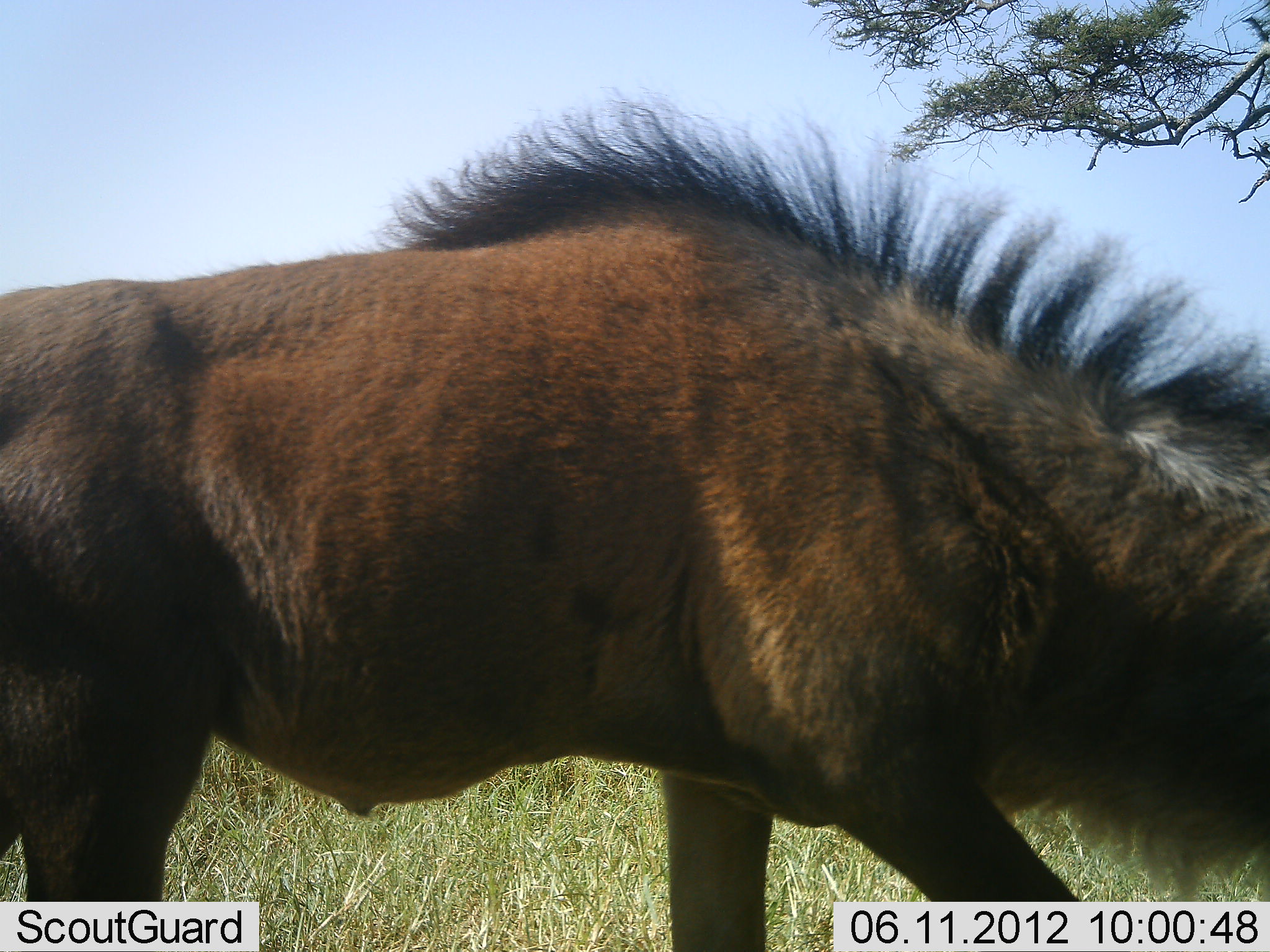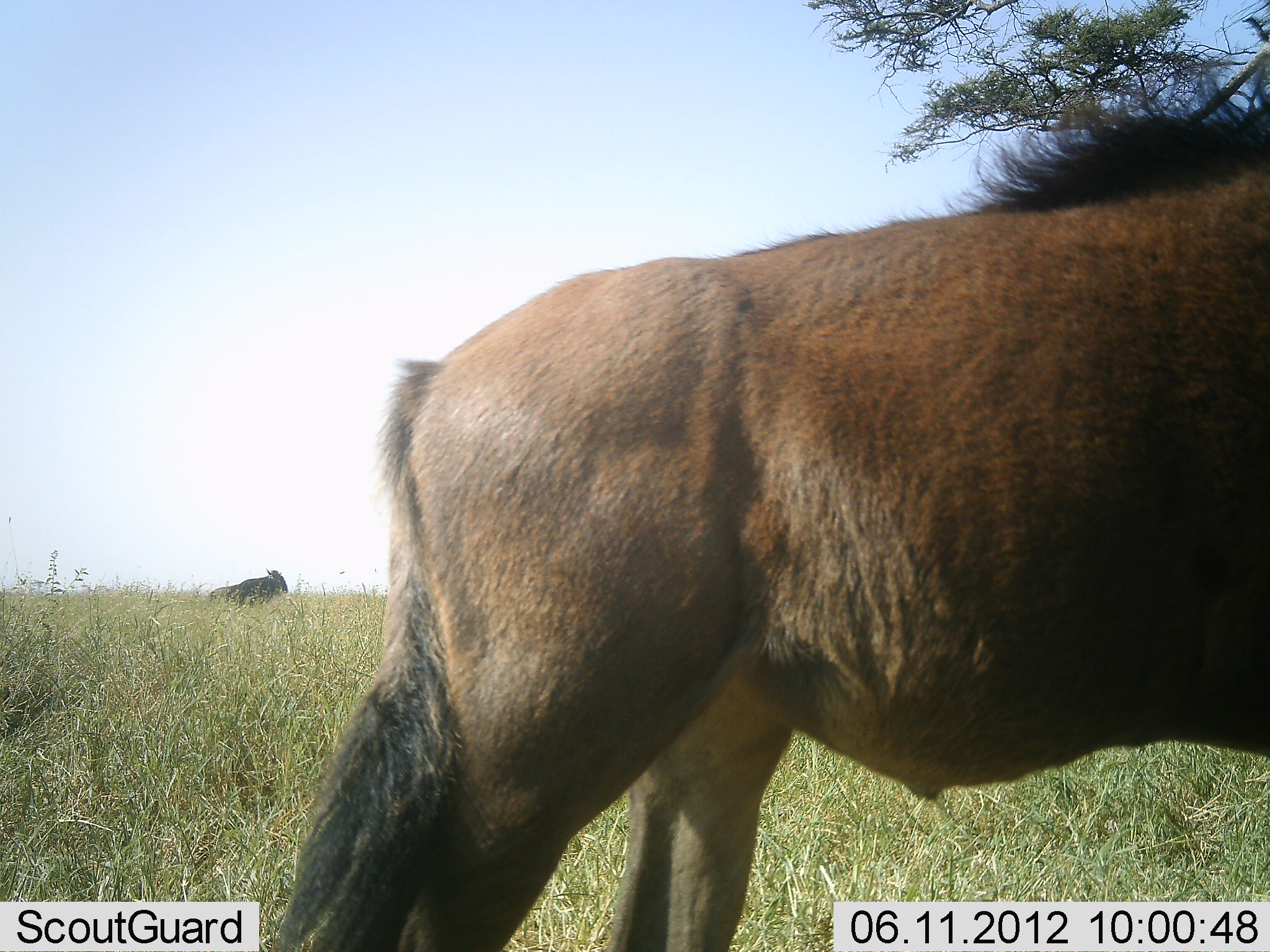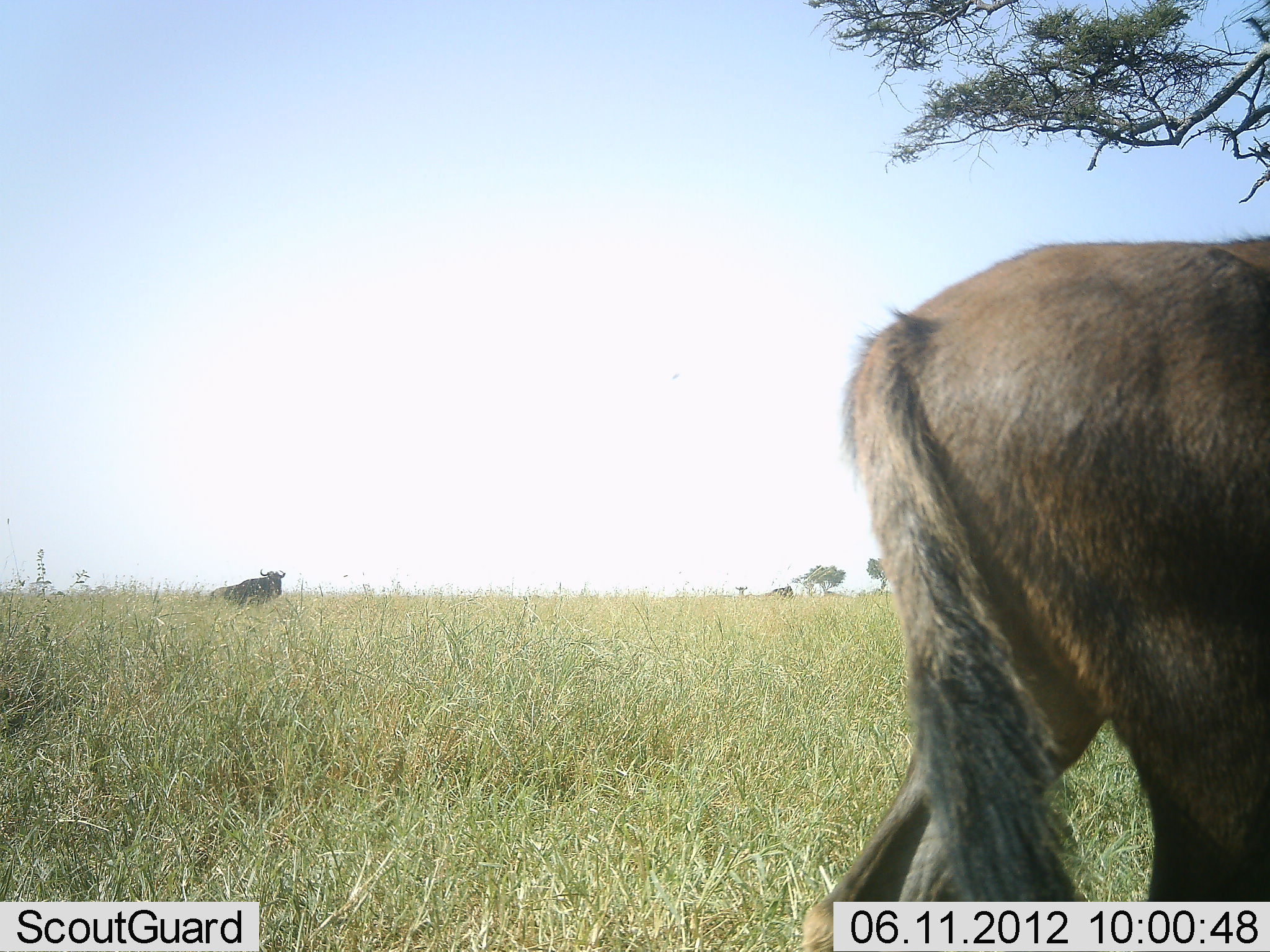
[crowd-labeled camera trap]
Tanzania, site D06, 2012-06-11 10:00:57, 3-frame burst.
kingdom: Animalia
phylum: Chordata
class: Mammalia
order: Artiodactyla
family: Bovidae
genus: Connochaetes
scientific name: Connochaetes taurinus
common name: blue wildebeest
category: wildebeest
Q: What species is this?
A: Wildebeest (blue wildebeest) (Connochaetes taurinus).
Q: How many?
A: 2.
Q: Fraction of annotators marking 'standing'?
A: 60%.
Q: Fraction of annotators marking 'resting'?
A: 0%.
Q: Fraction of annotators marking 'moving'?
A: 80%.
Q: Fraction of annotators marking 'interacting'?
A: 0%.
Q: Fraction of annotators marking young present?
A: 20%.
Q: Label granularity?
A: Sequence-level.